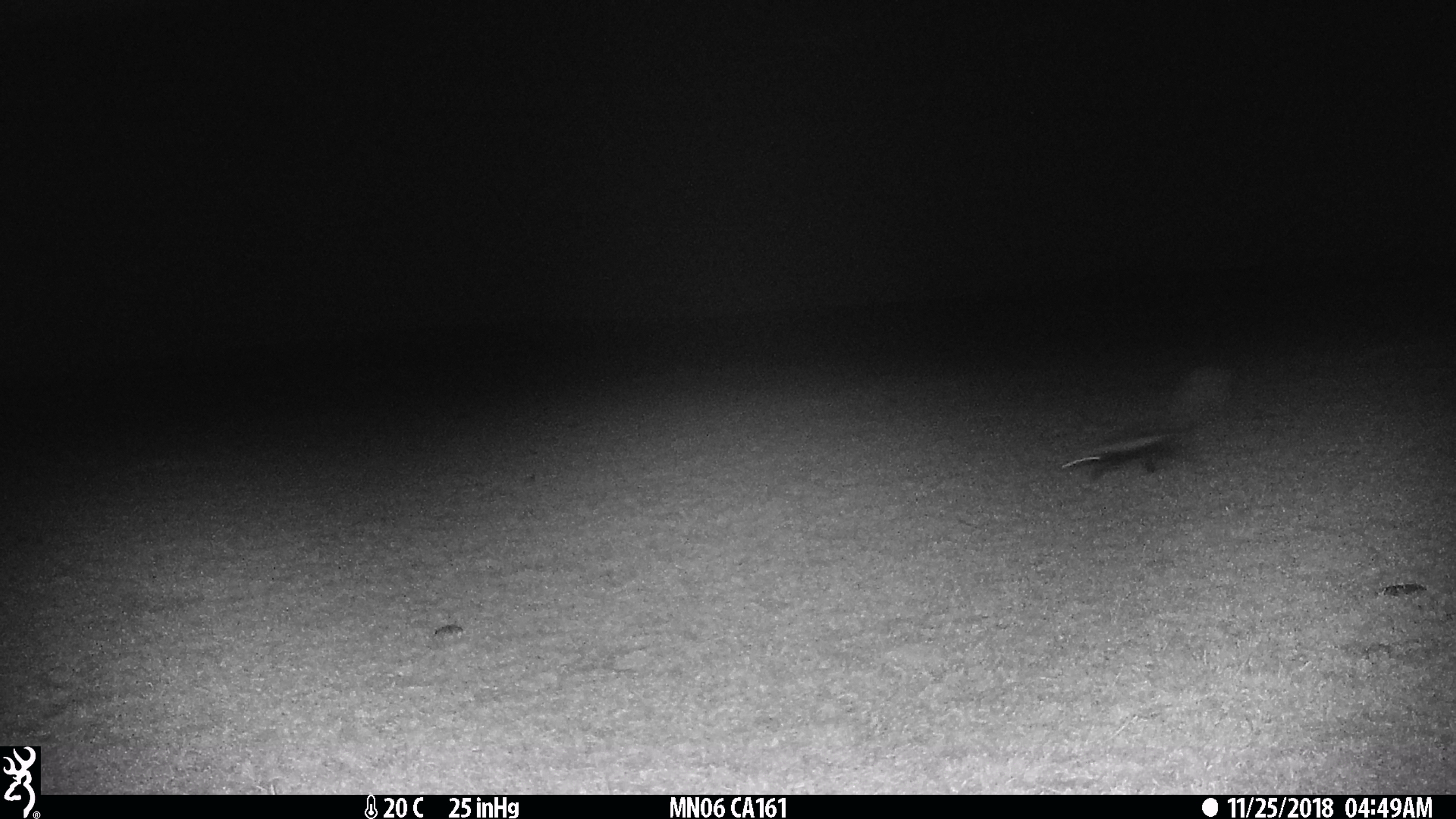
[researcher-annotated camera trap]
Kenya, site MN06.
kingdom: Animalia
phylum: Chordata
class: Mammalia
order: Carnivora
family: Mustelidae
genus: Ictonyx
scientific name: Ictonyx striatus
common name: zorilla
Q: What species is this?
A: Zorilla (Ictonyx striatus).